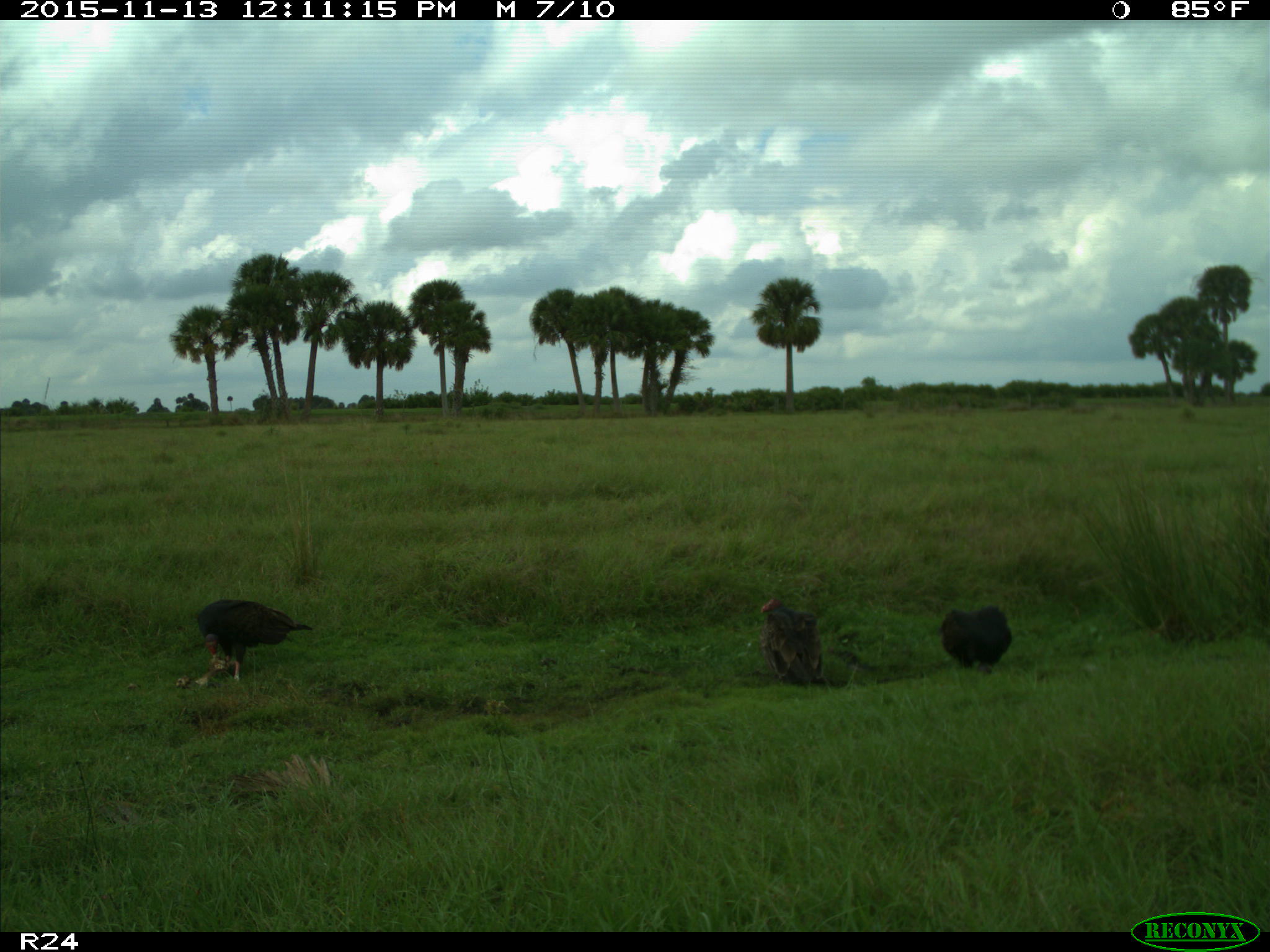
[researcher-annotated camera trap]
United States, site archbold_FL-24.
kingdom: Animalia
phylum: Chordata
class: Aves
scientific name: Aves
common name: birds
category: unidentified bird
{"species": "unidentified bird (birds) (Aves)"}